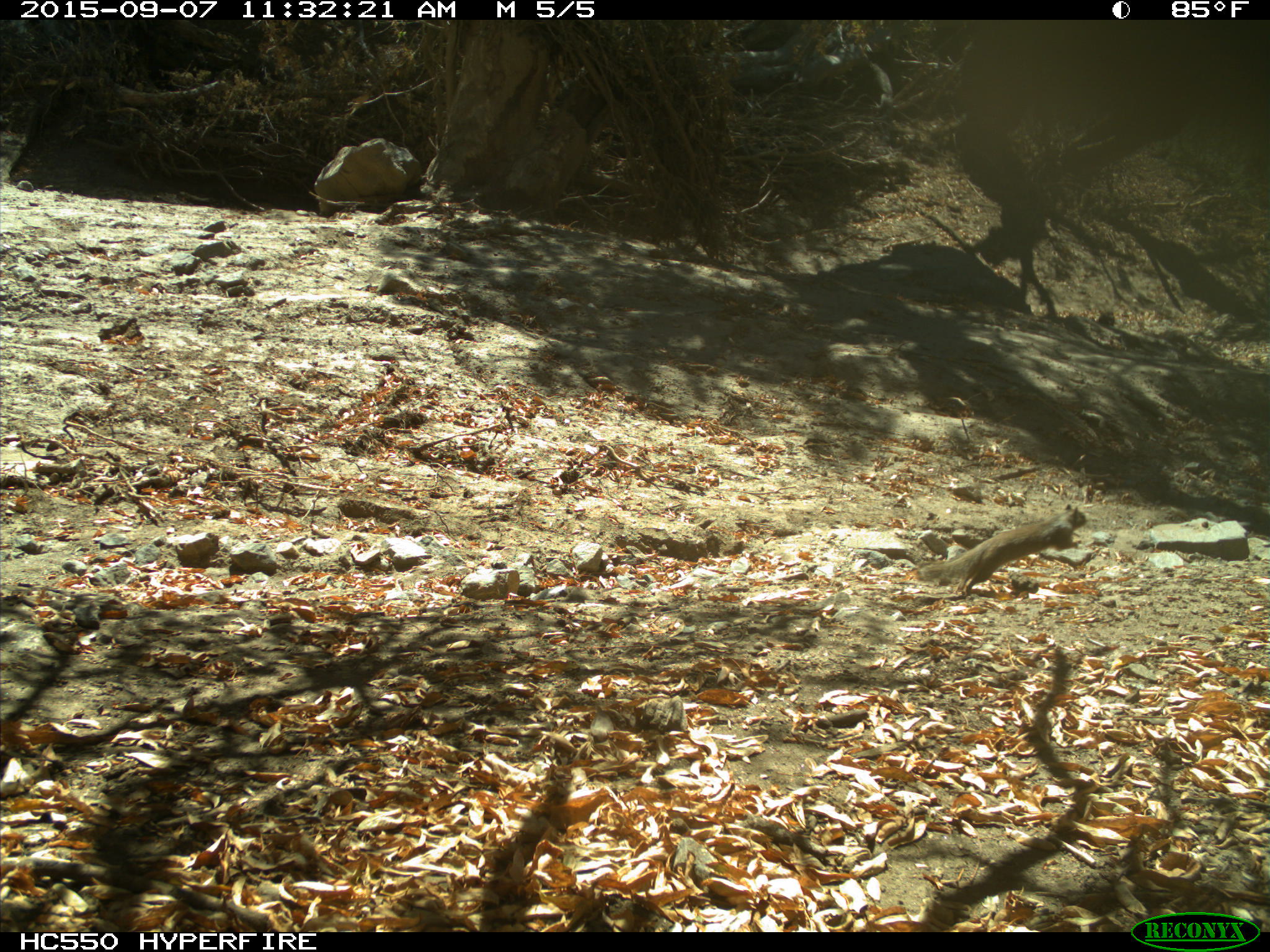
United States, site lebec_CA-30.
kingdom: Animalia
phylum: Chordata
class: Mammalia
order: Rodentia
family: Sciuridae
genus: Otospermophilus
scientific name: Otospermophilus beecheyi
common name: california ground squirrel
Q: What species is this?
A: Otospermophilus beecheyi (california ground squirrel).